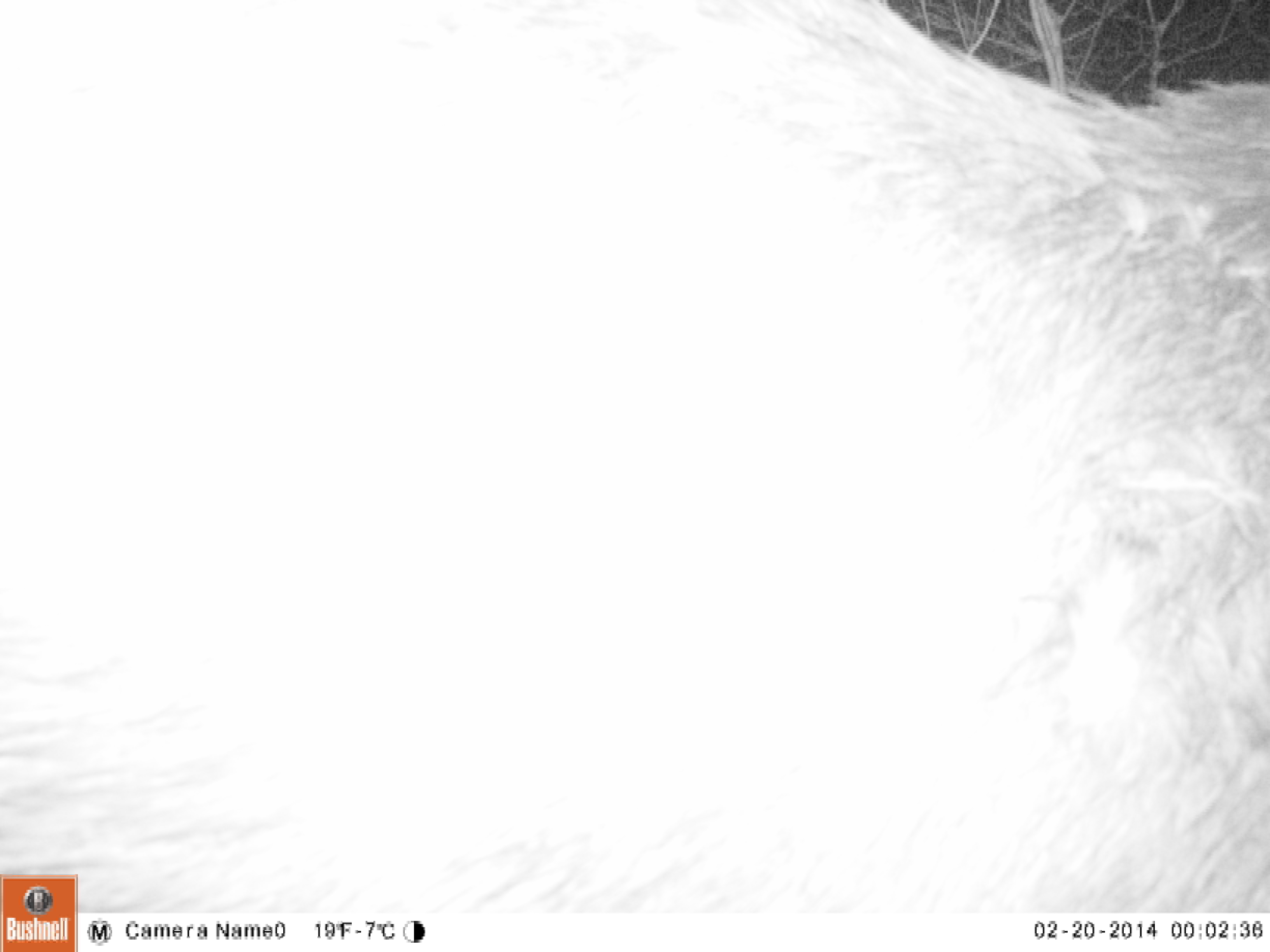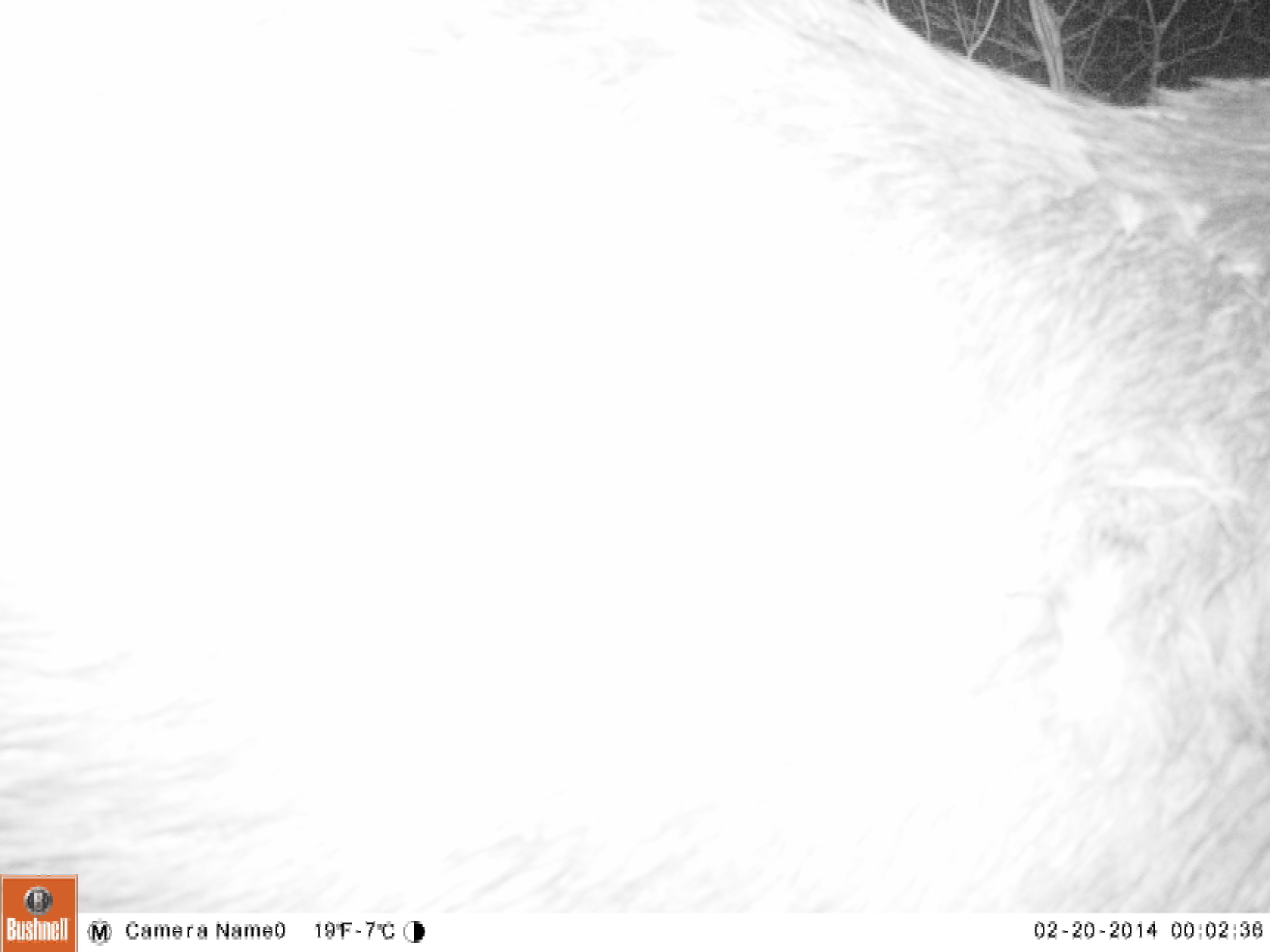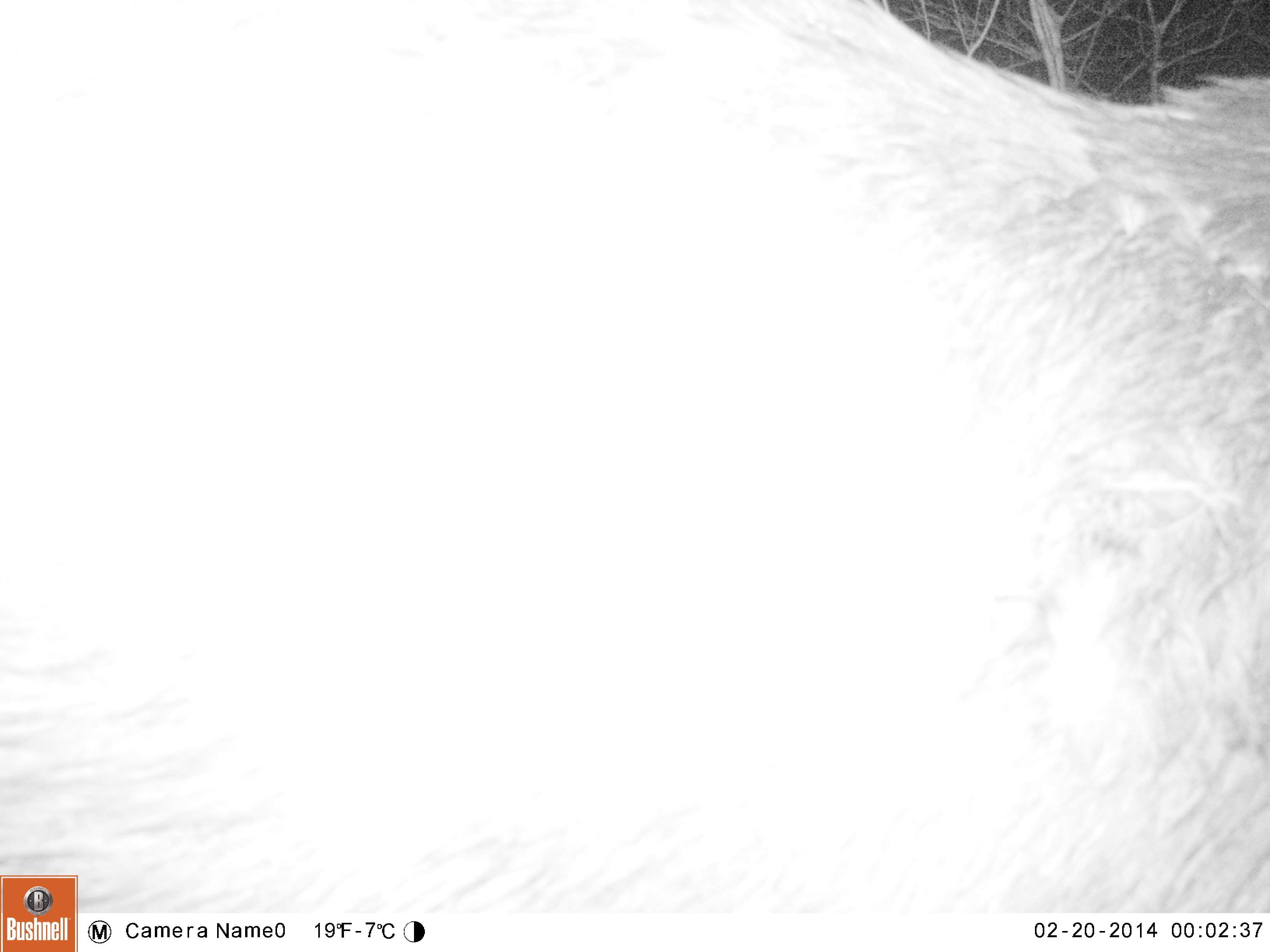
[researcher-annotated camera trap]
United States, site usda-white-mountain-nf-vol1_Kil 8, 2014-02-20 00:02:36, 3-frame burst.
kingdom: Animalia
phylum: Chordata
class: Mammalia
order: Artiodactyla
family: Cervidae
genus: Alces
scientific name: Alces alces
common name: moose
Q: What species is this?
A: Moose (Alces alces).